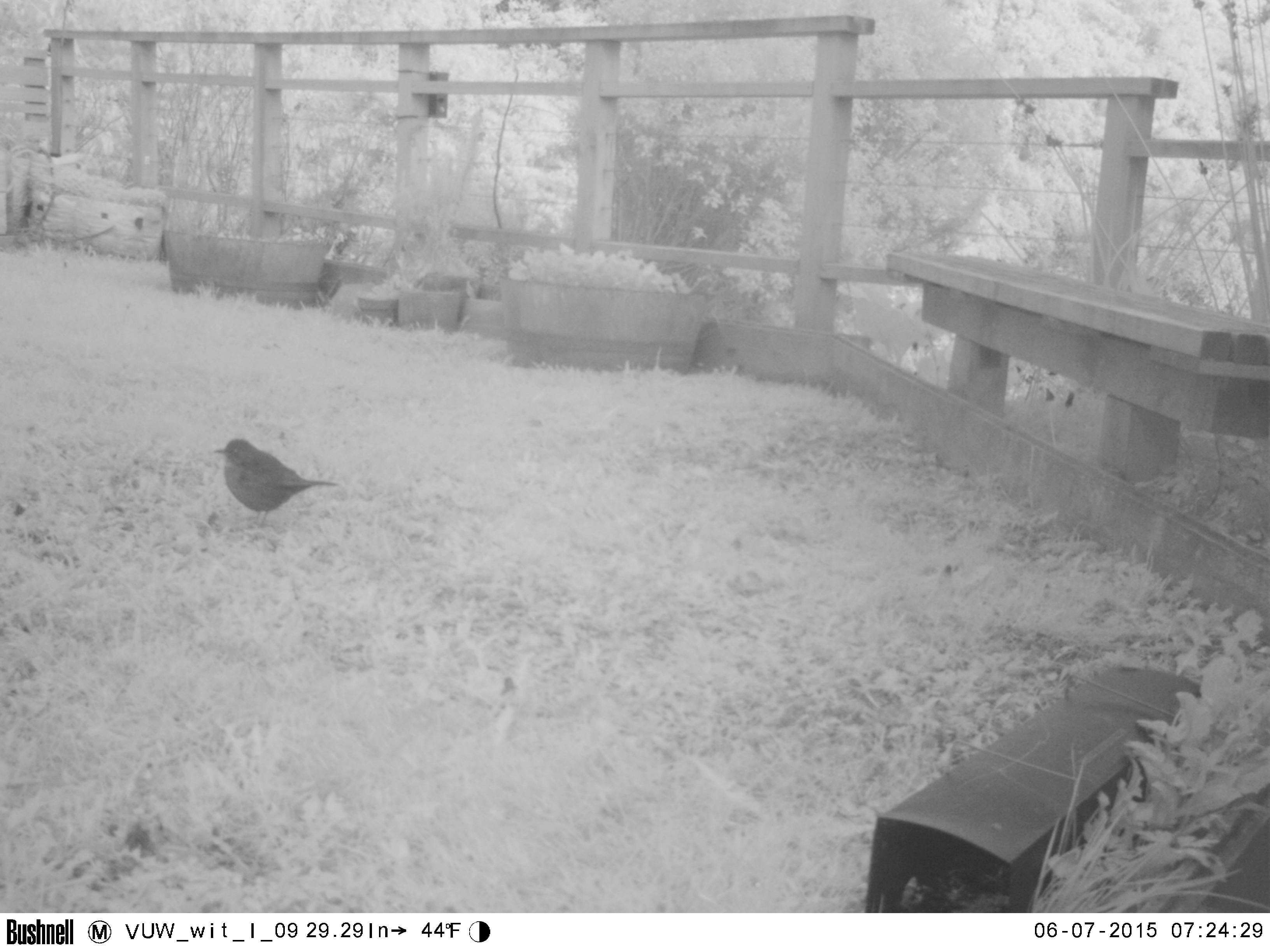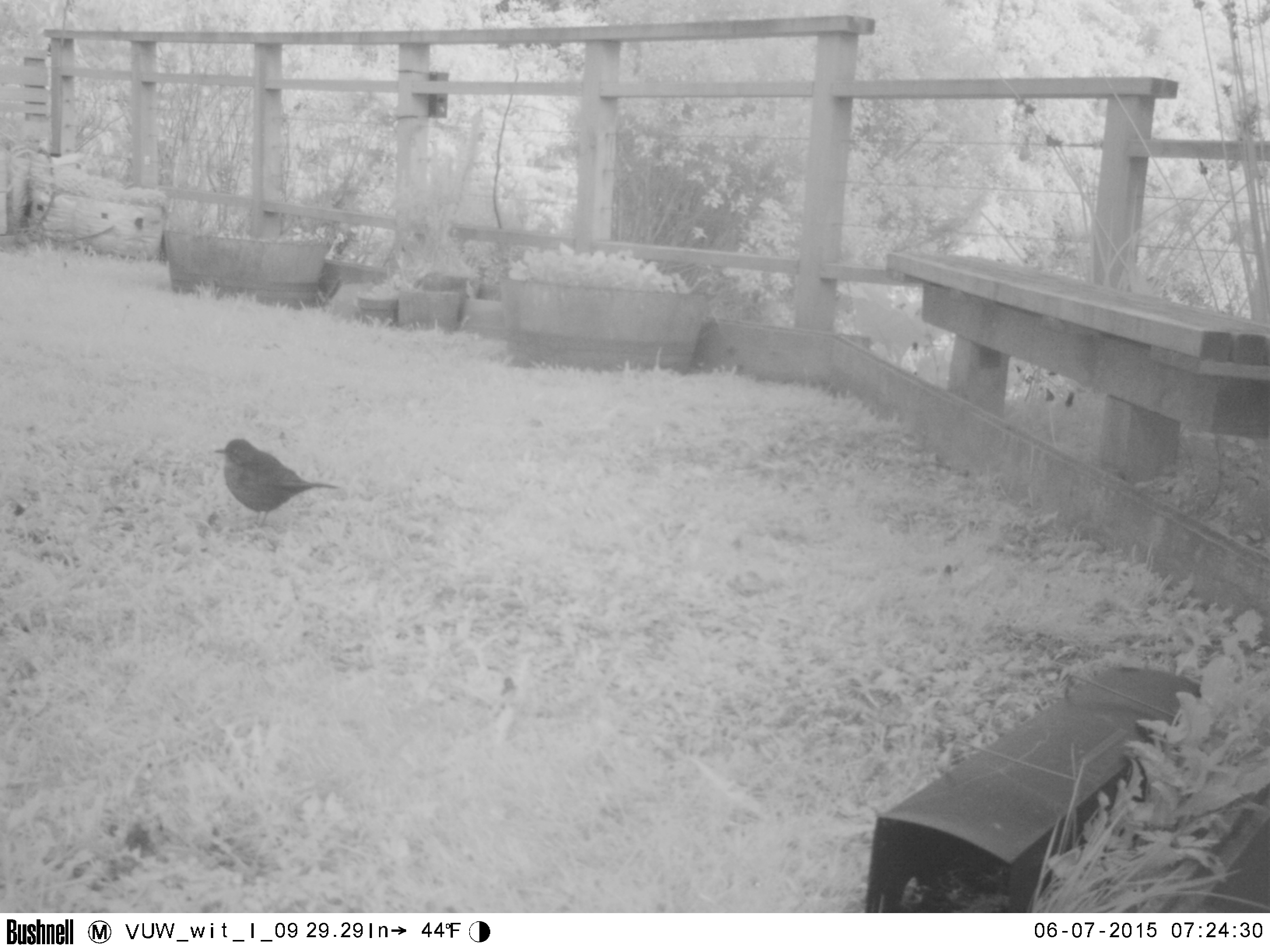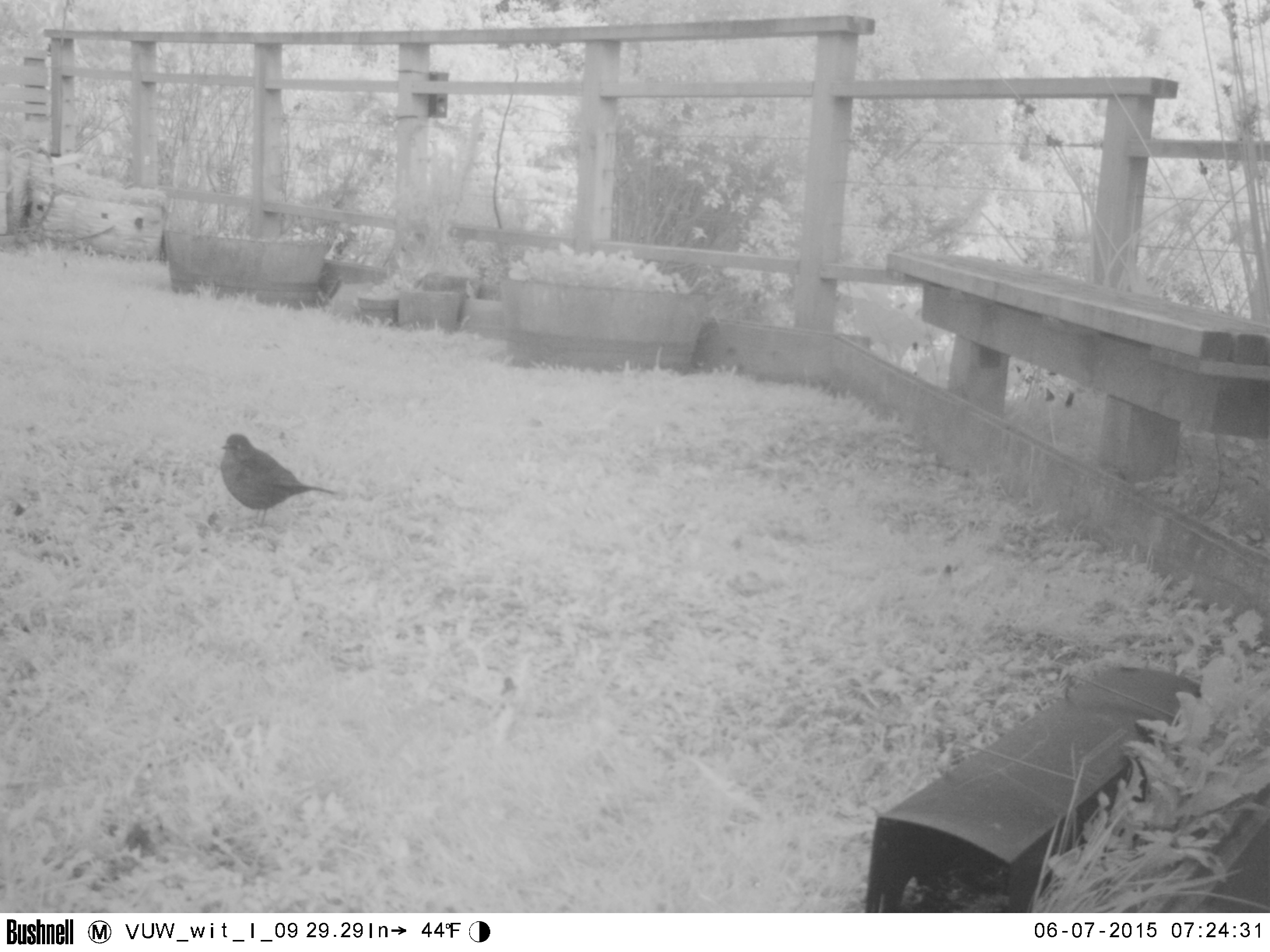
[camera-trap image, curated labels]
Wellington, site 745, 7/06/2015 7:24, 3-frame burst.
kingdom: Animalia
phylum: Chordata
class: Aves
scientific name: Aves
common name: bird